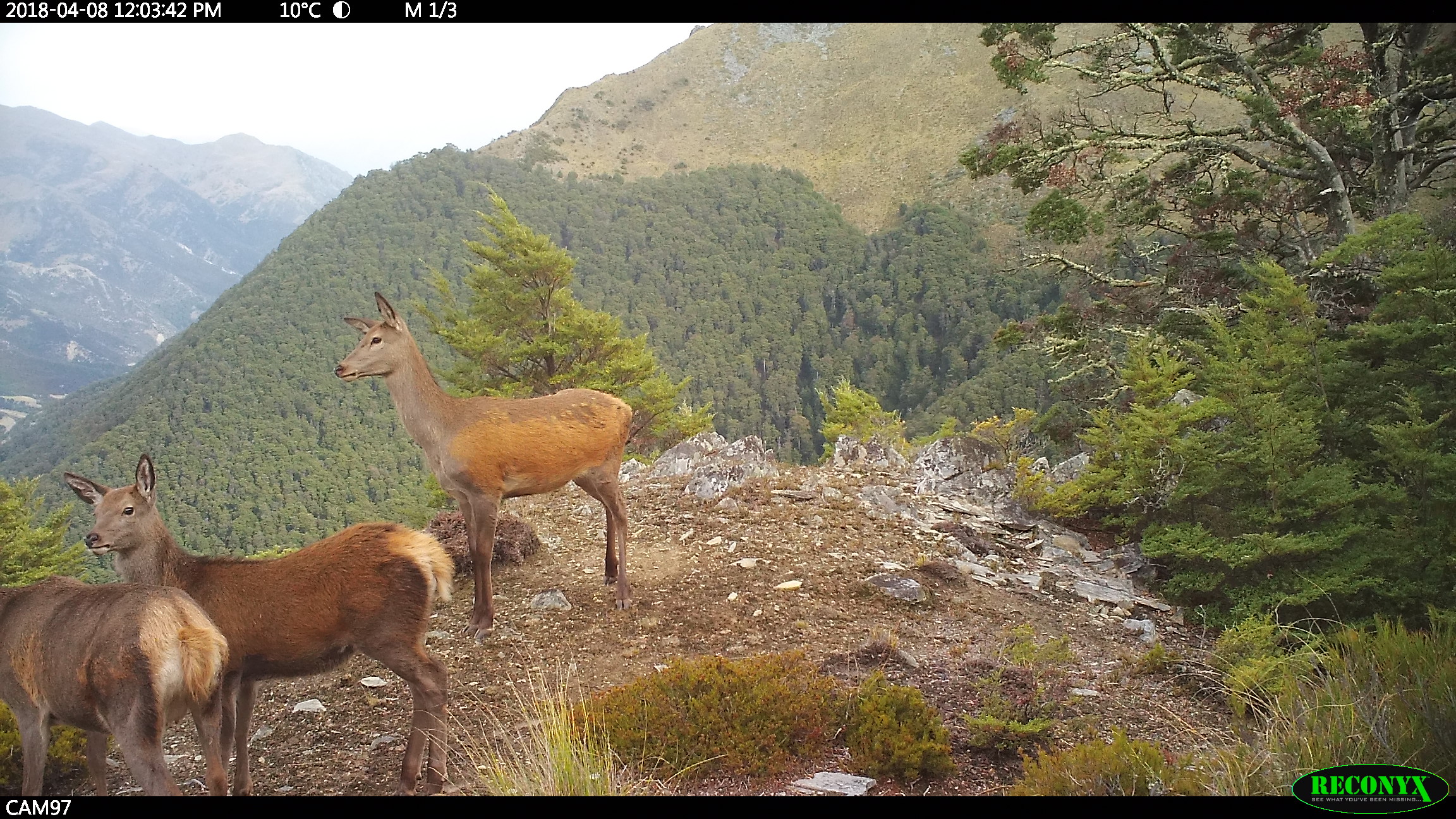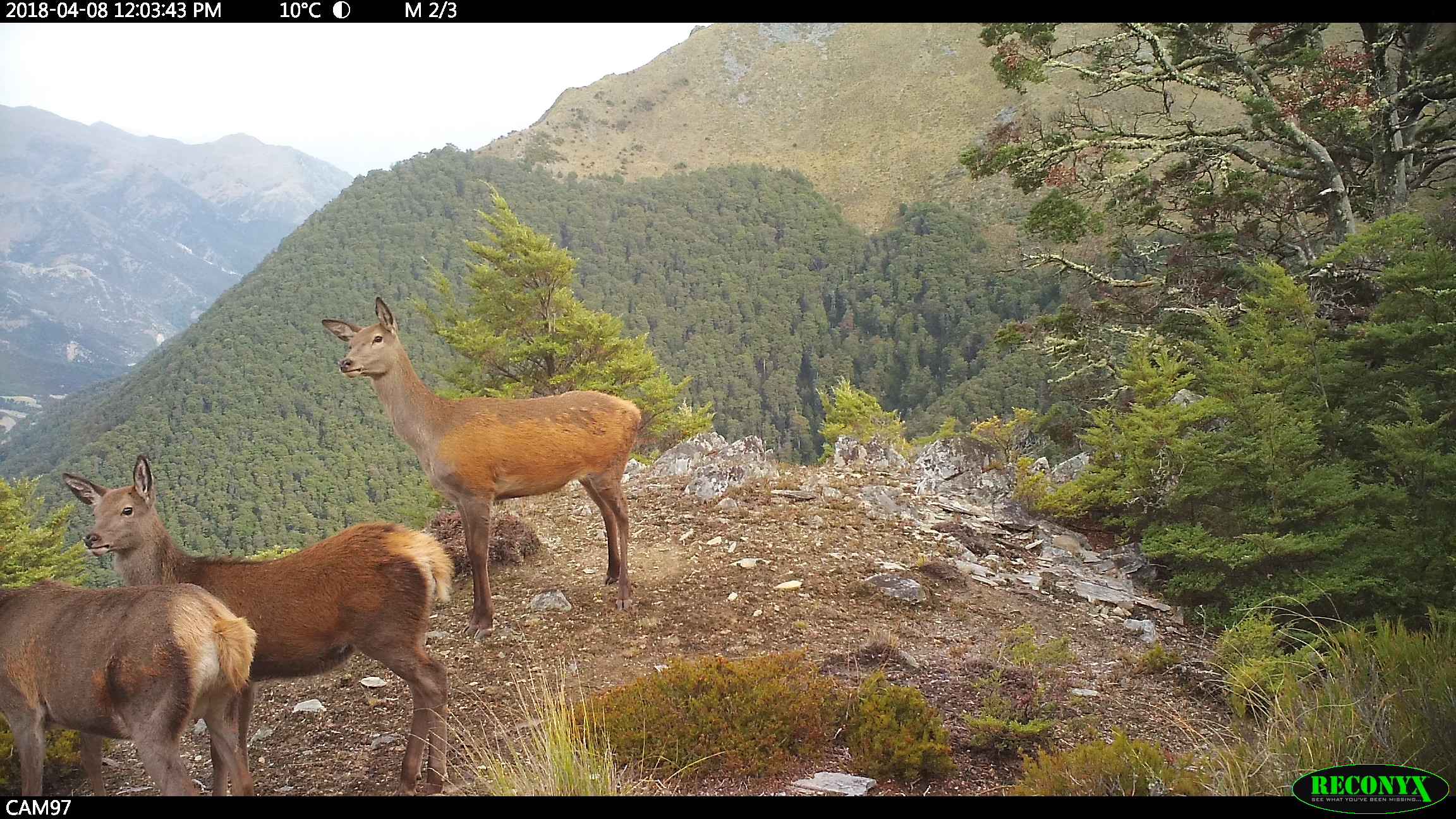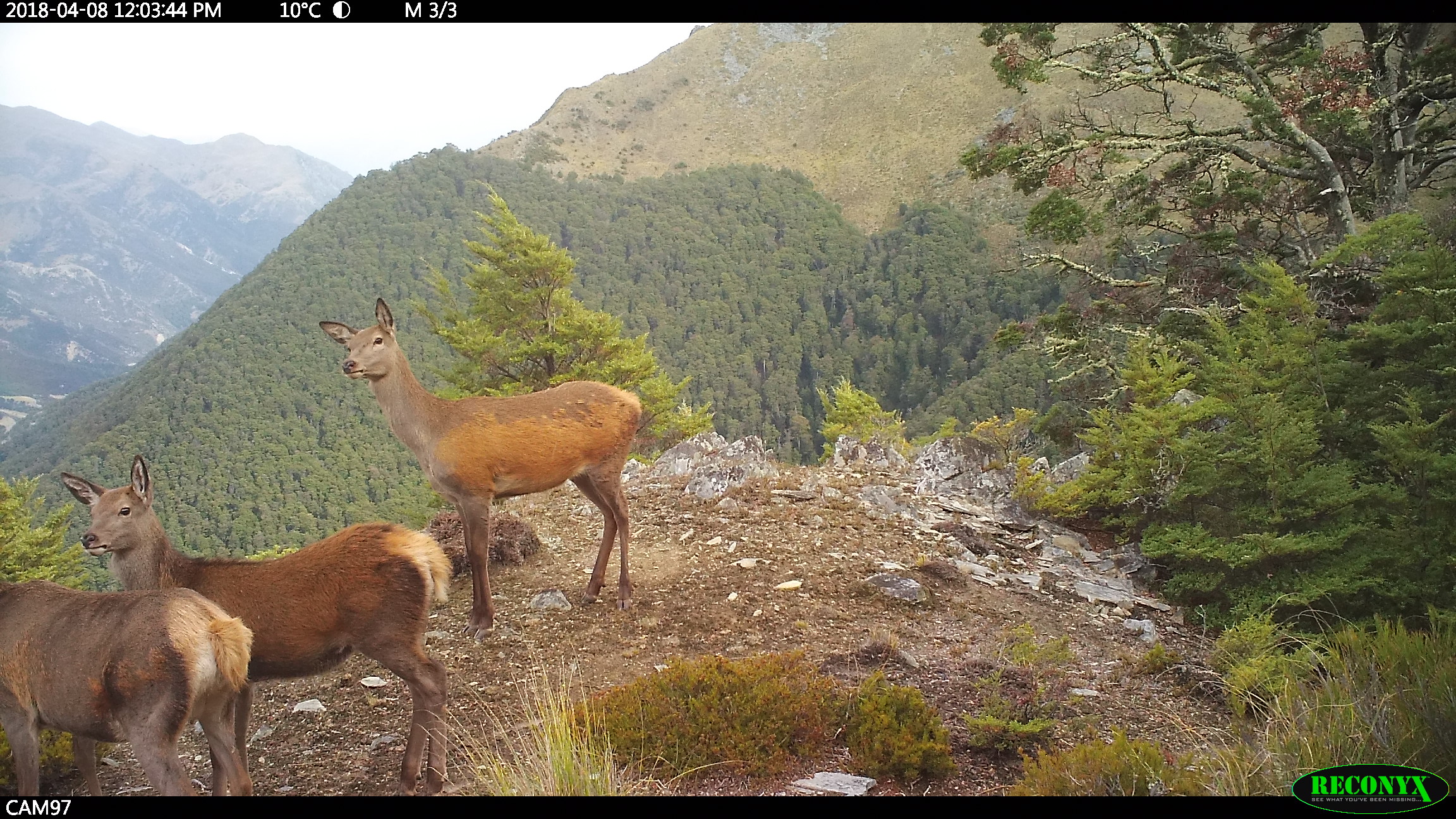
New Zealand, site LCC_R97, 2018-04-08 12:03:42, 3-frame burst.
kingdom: Animalia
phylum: Chordata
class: Mammalia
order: Artiodactyla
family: Cervidae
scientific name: Cervidae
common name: deer